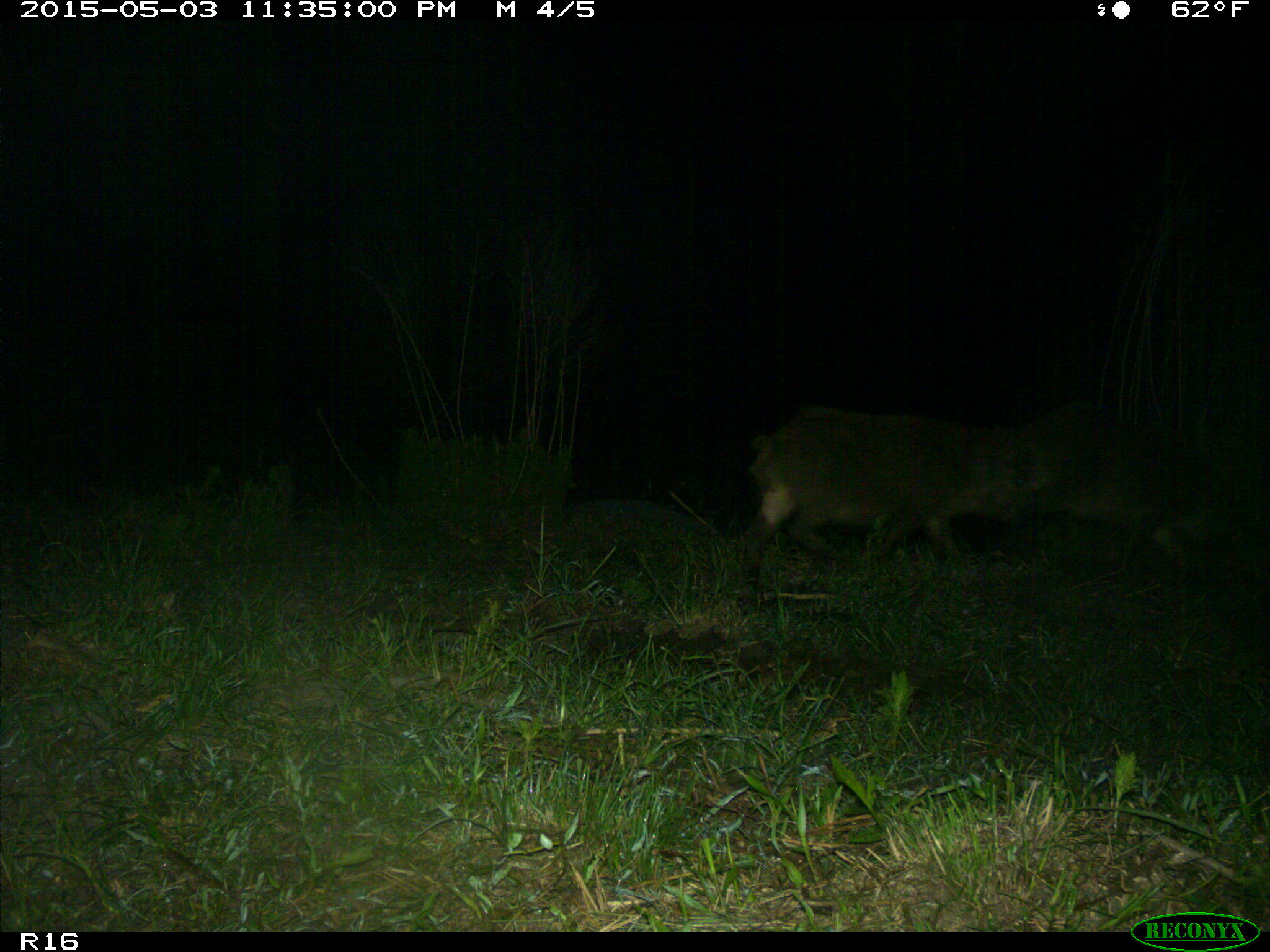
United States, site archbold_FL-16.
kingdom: Animalia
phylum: Chordata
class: Mammalia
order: Artiodactyla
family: Suidae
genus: Sus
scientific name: Sus scrofa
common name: wild boar